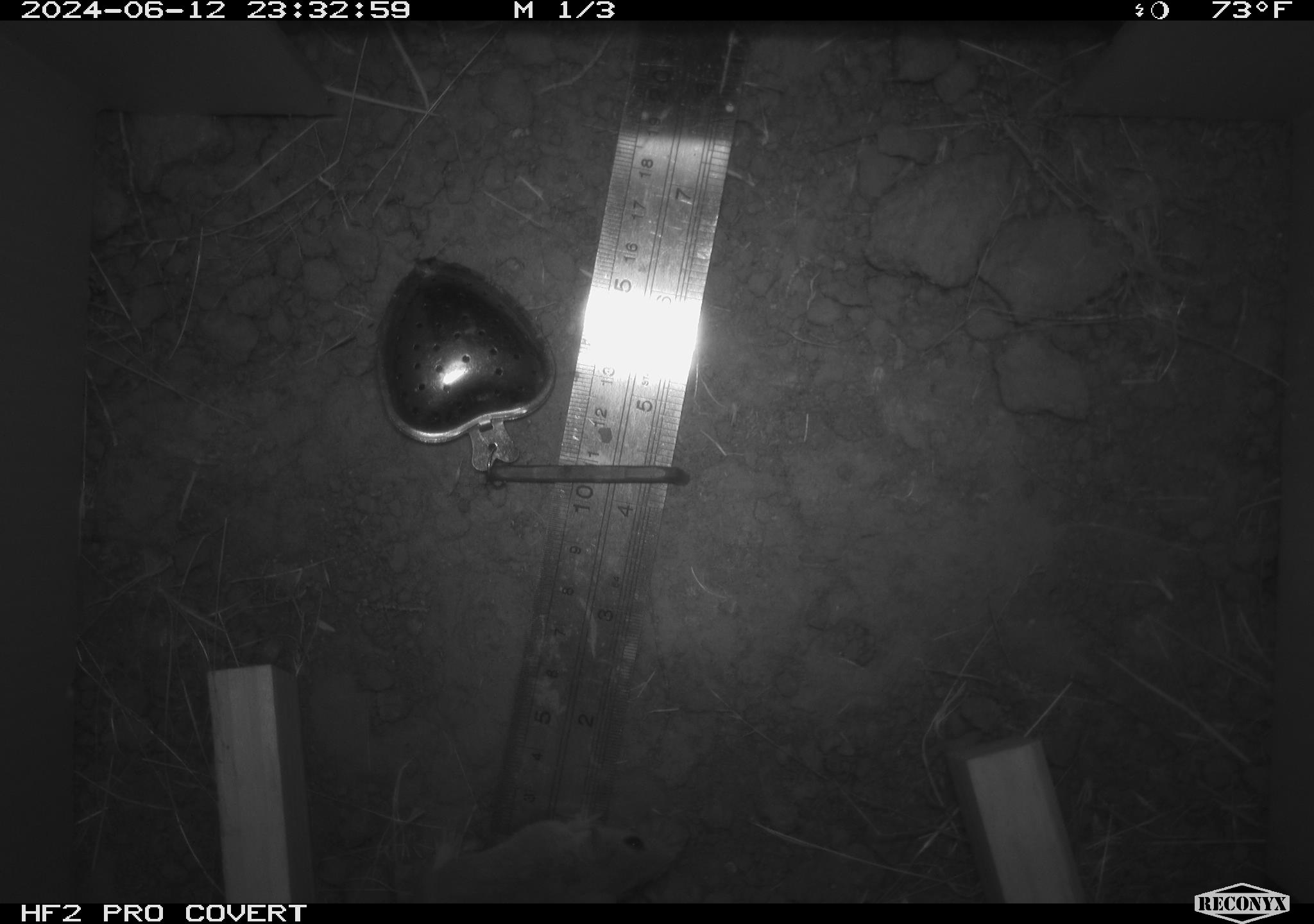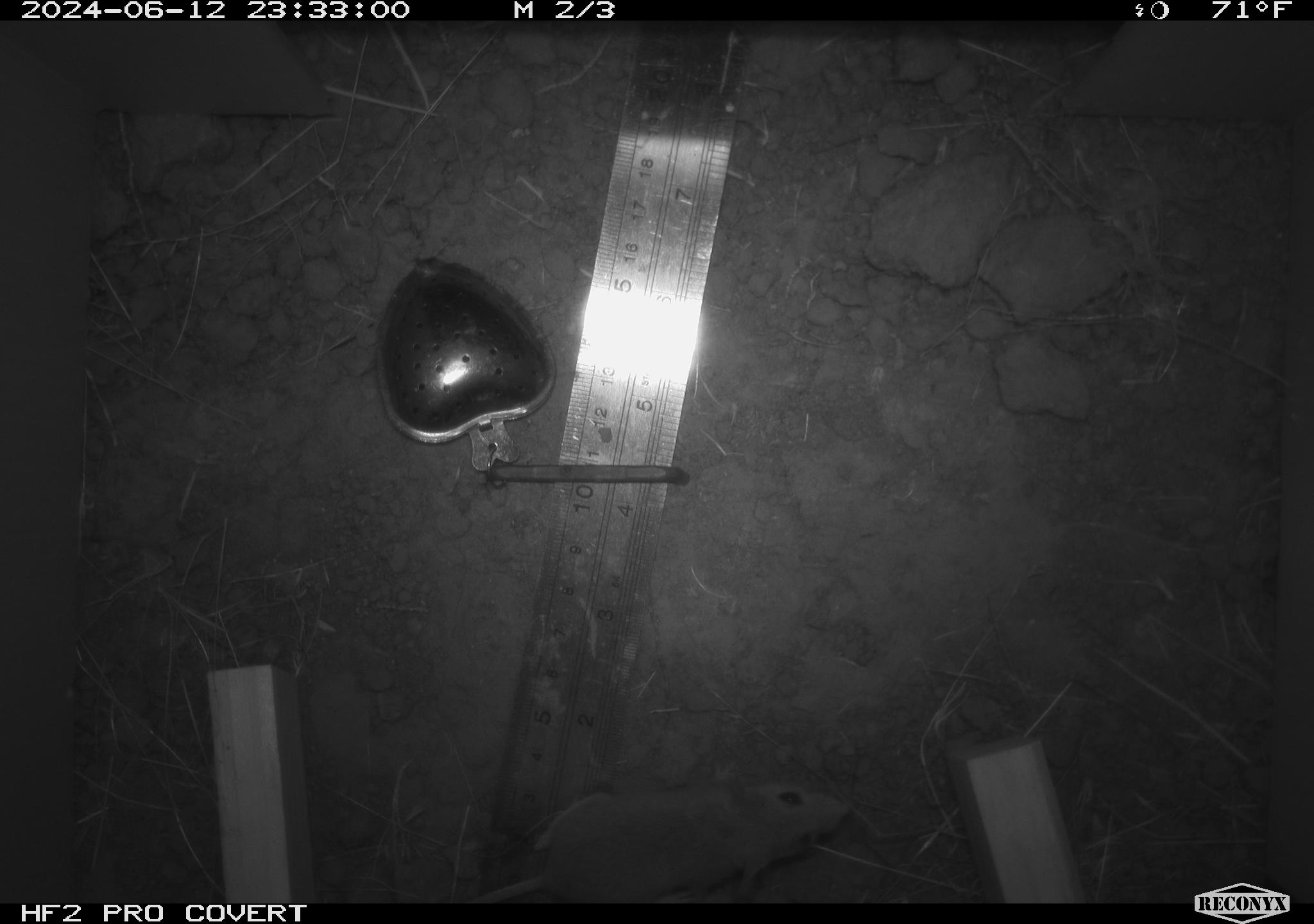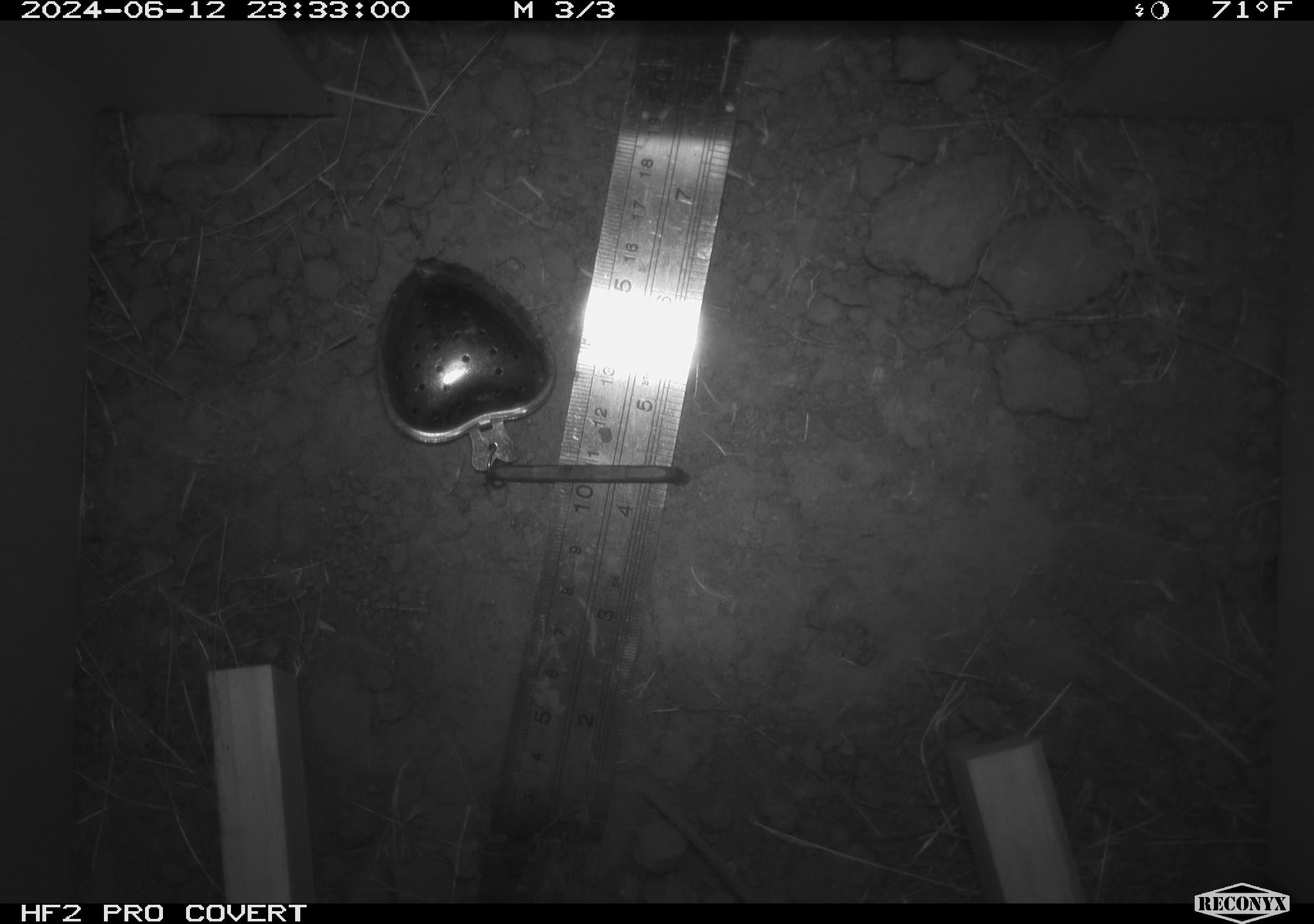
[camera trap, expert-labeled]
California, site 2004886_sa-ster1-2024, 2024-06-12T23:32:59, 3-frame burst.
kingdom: Animalia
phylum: Chordata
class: Mammalia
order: Rodentia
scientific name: Rodentia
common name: mouse species